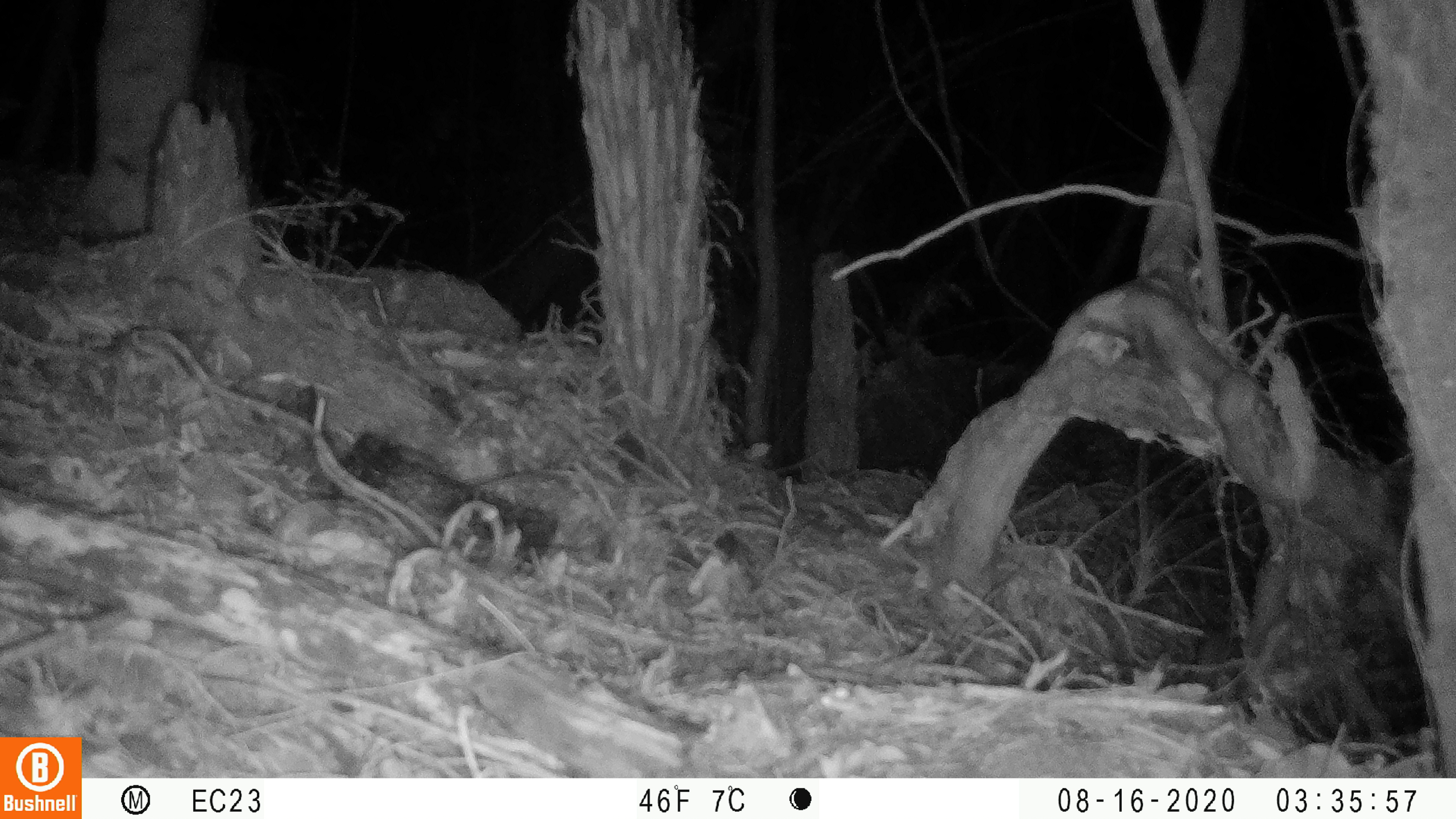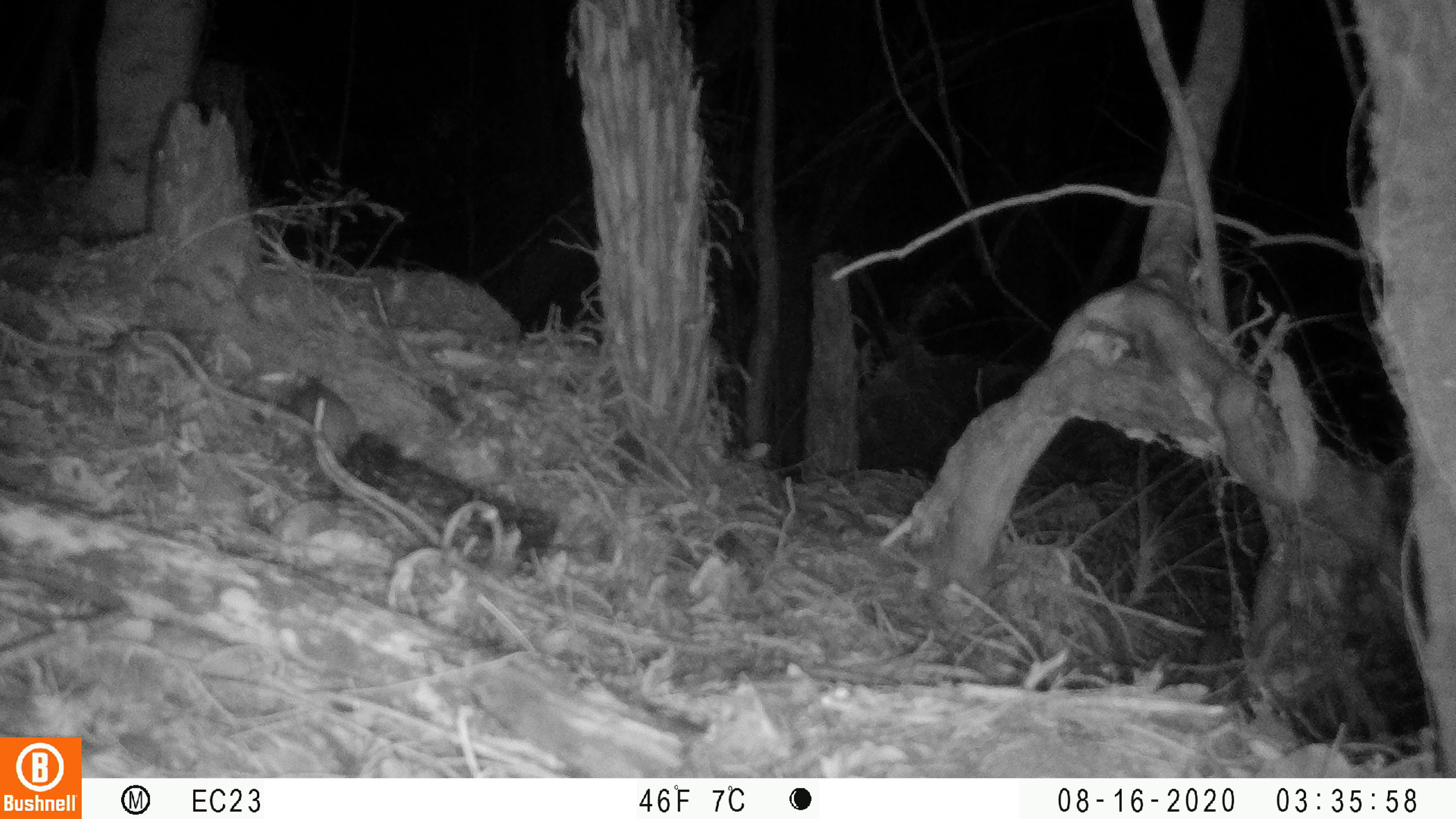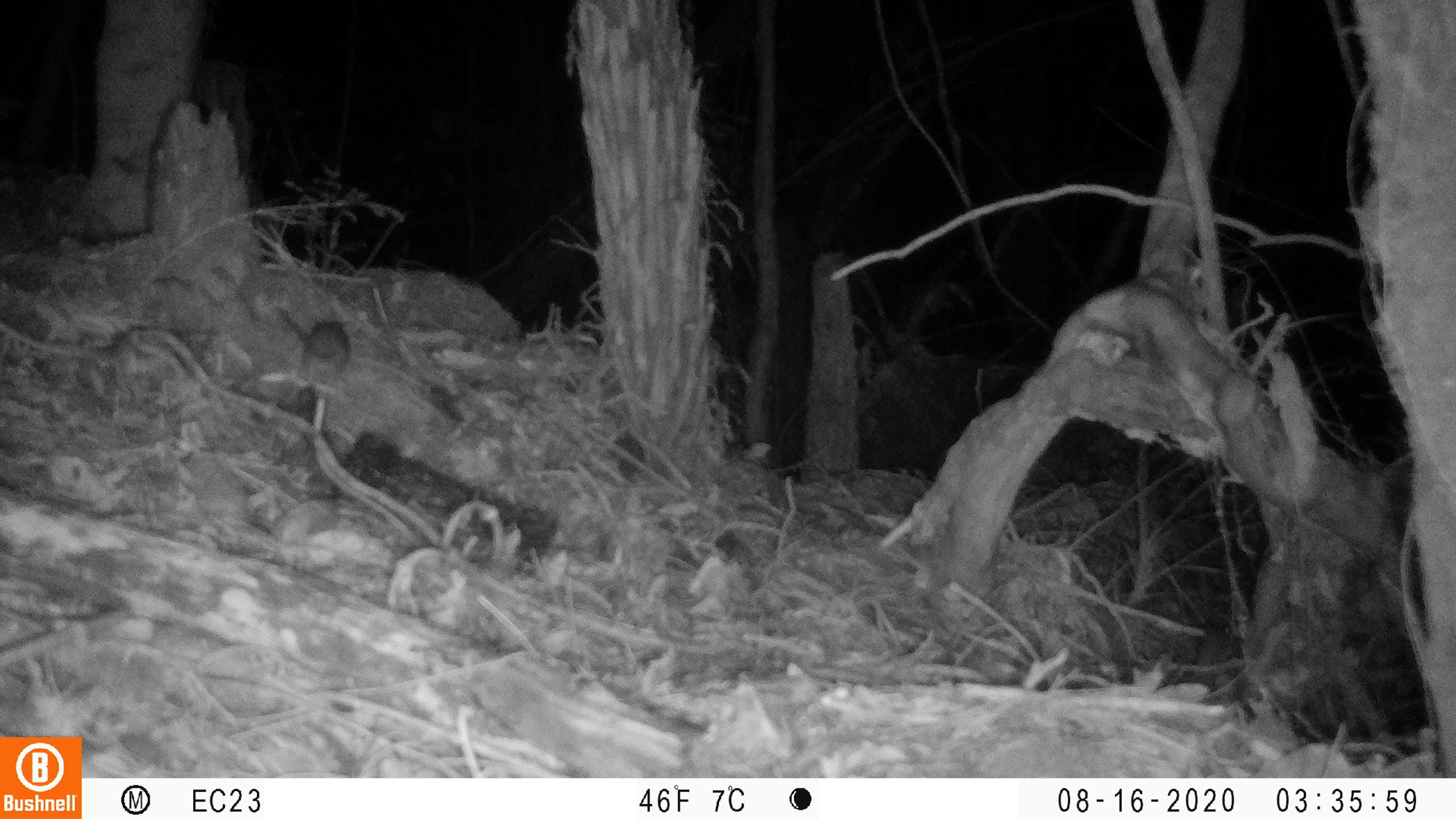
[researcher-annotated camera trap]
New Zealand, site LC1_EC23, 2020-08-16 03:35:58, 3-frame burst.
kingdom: Animalia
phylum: Chordata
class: Mammalia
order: Rodentia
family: Muridae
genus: Rattus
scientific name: Rattus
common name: rat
Rat (Rattus).